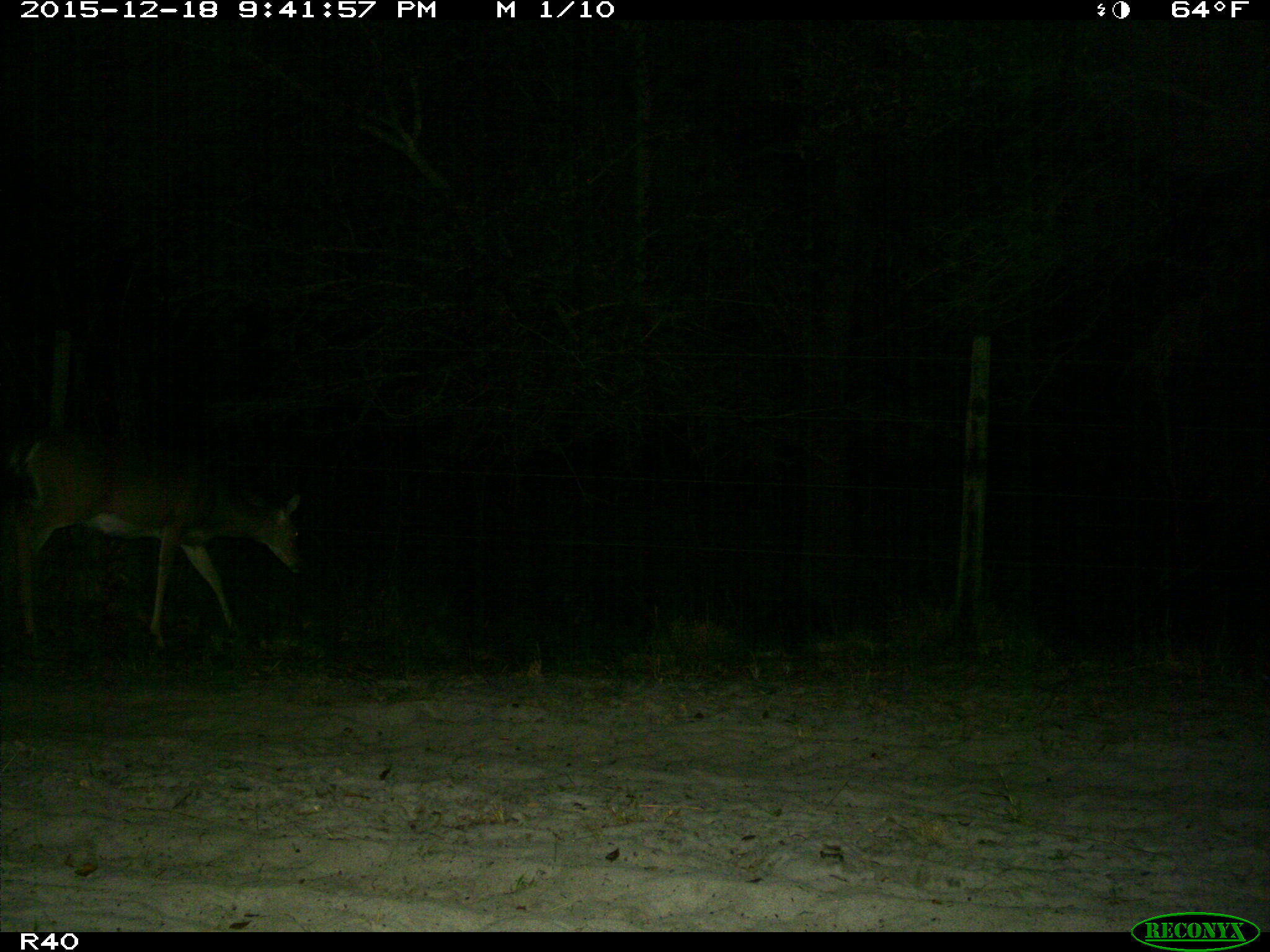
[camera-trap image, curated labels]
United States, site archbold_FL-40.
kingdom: Animalia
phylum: Chordata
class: Mammalia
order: Artiodactyla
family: Cervidae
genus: Odocoileus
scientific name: Odocoileus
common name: deer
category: unidentified deer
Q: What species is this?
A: Unidentified deer (deer) (Odocoileus).